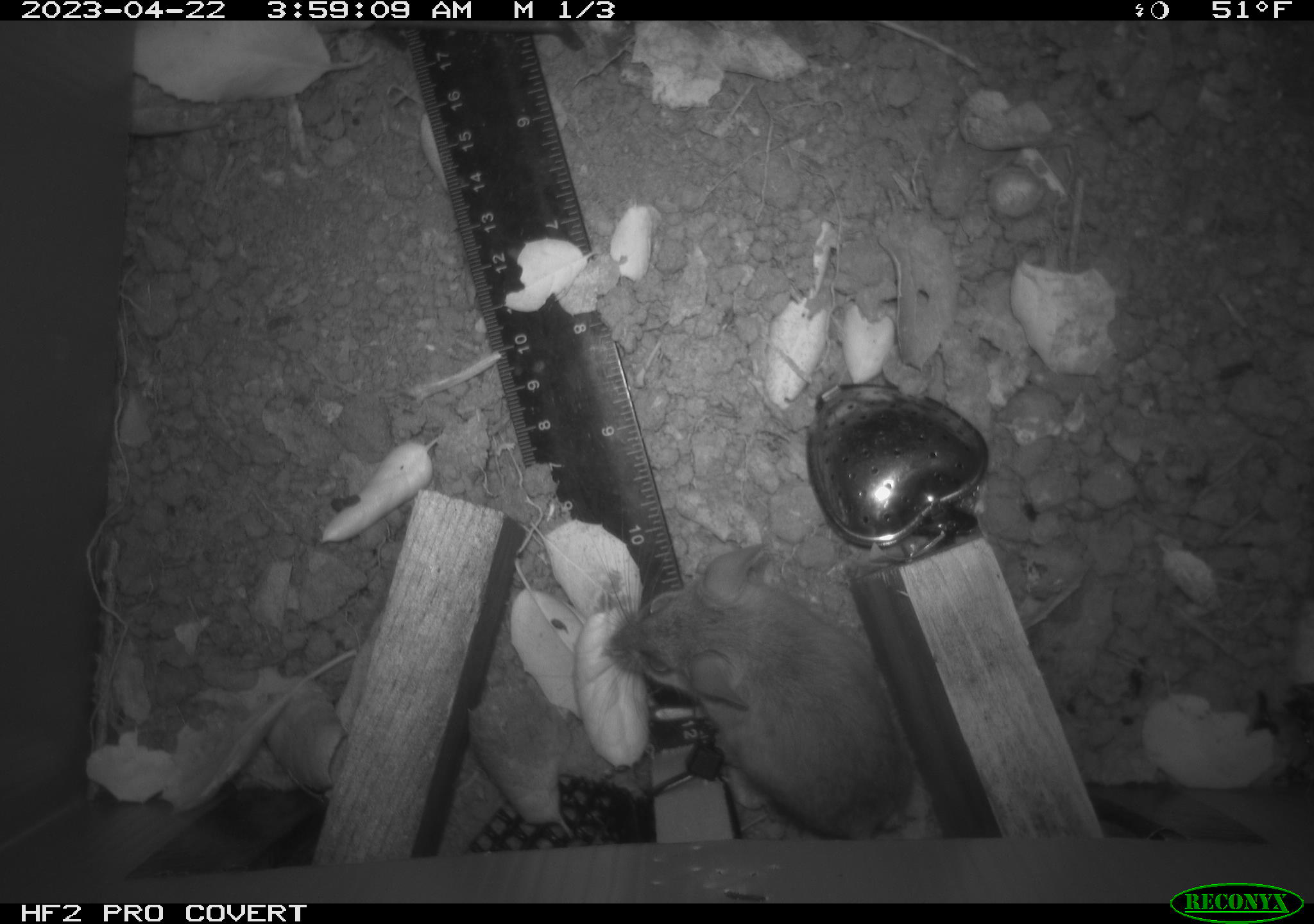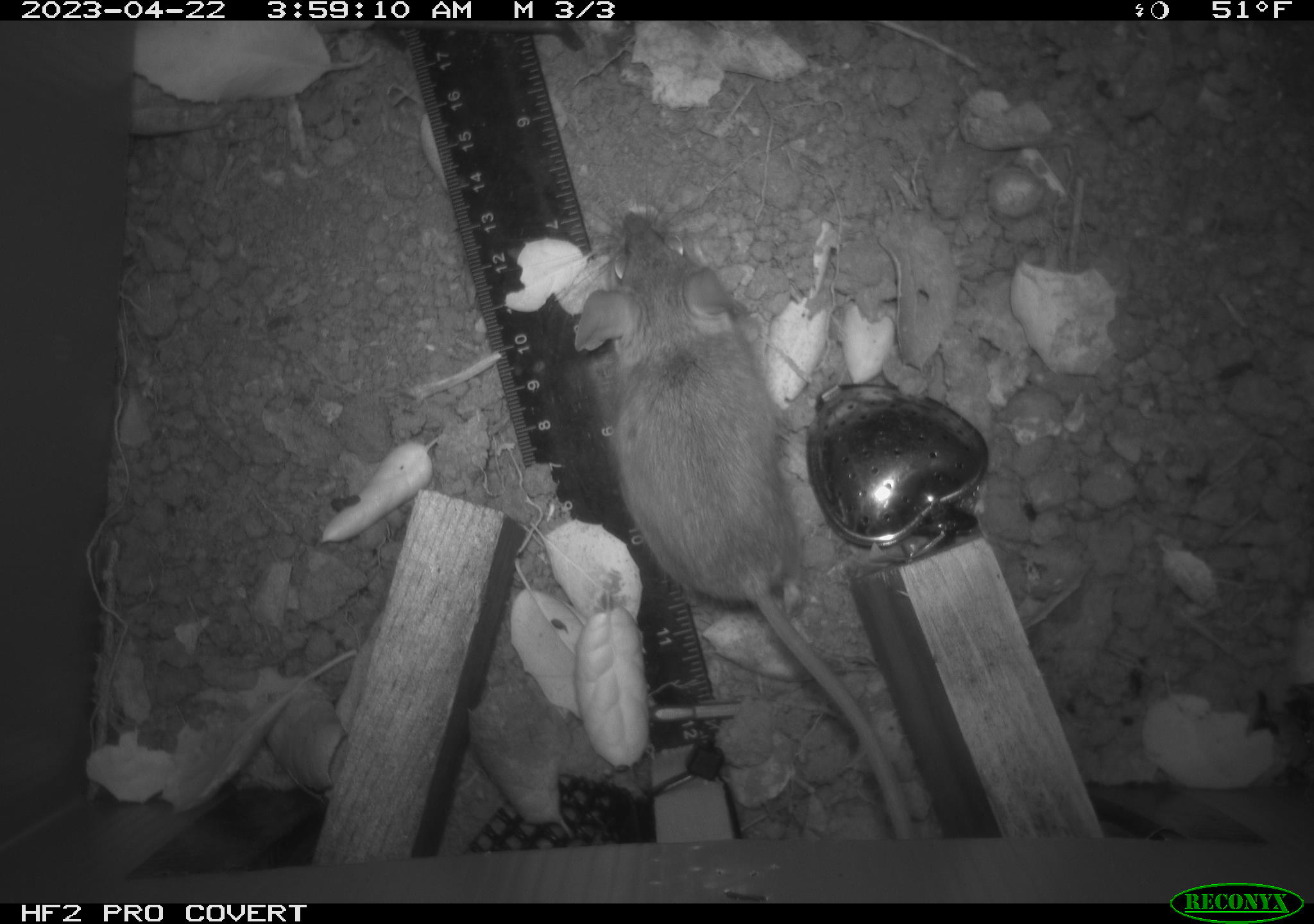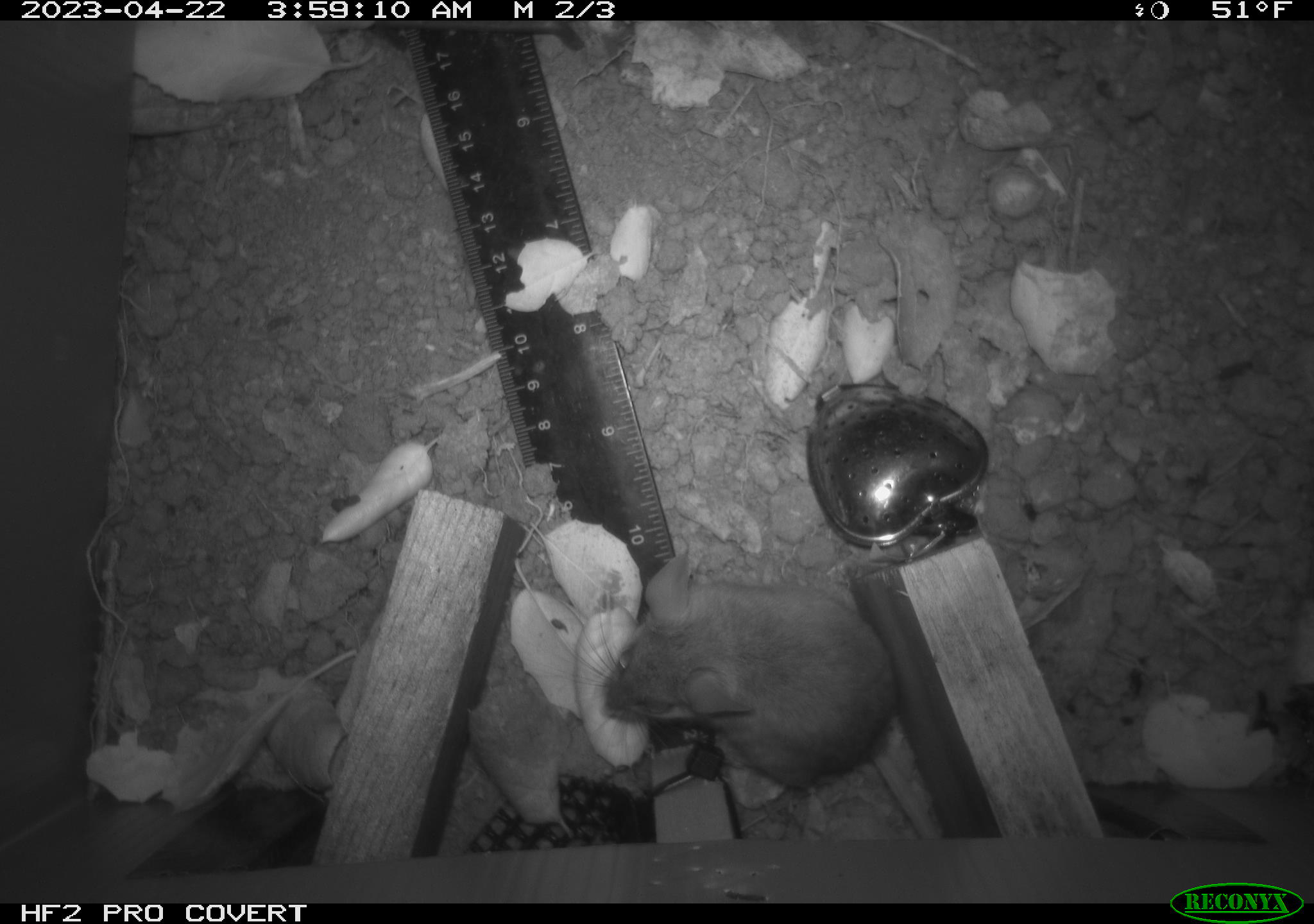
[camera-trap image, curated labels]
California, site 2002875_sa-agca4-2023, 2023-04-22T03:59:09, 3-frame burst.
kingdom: Animalia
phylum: Chordata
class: Mammalia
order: Rodentia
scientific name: Rodentia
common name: mouse species